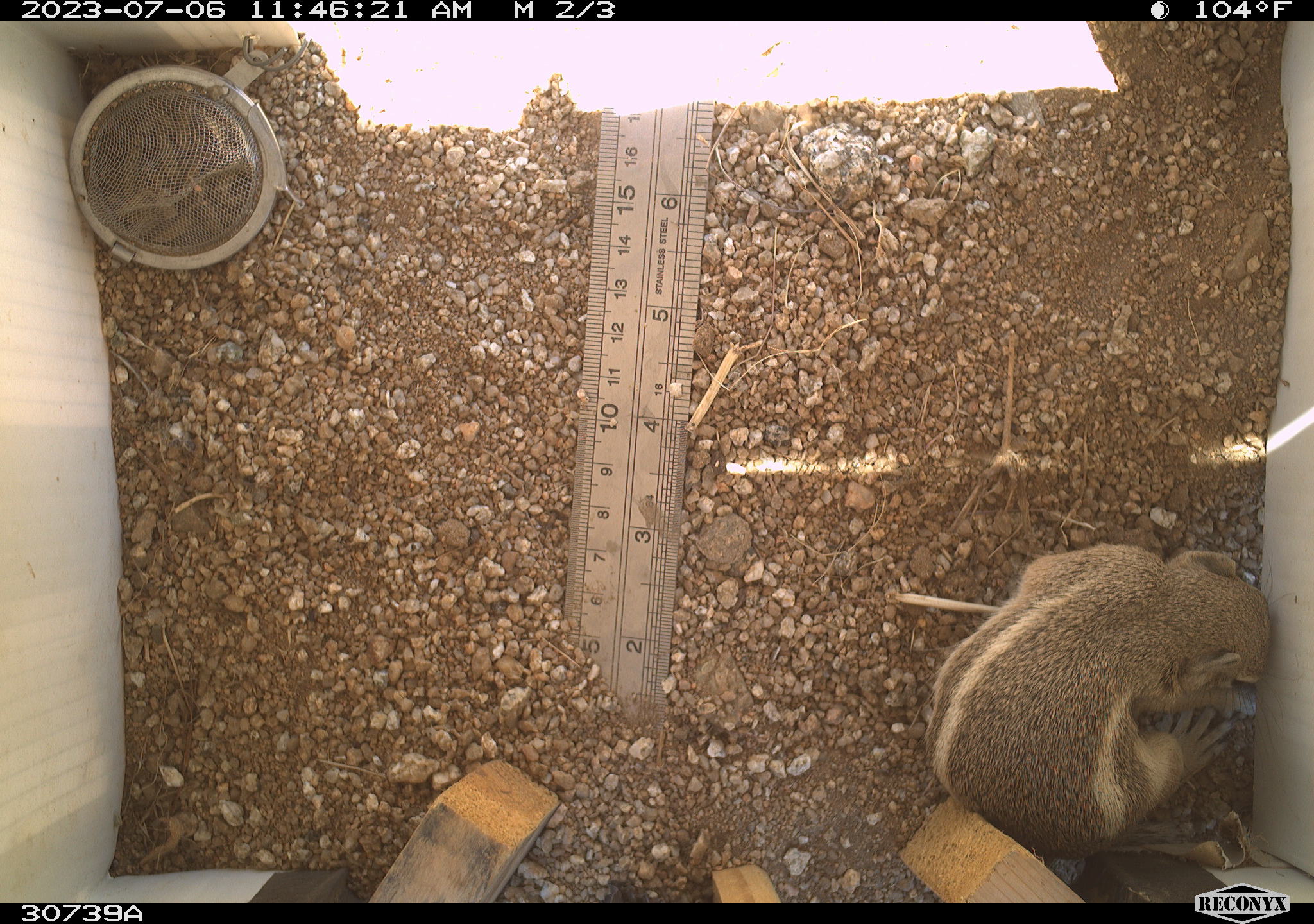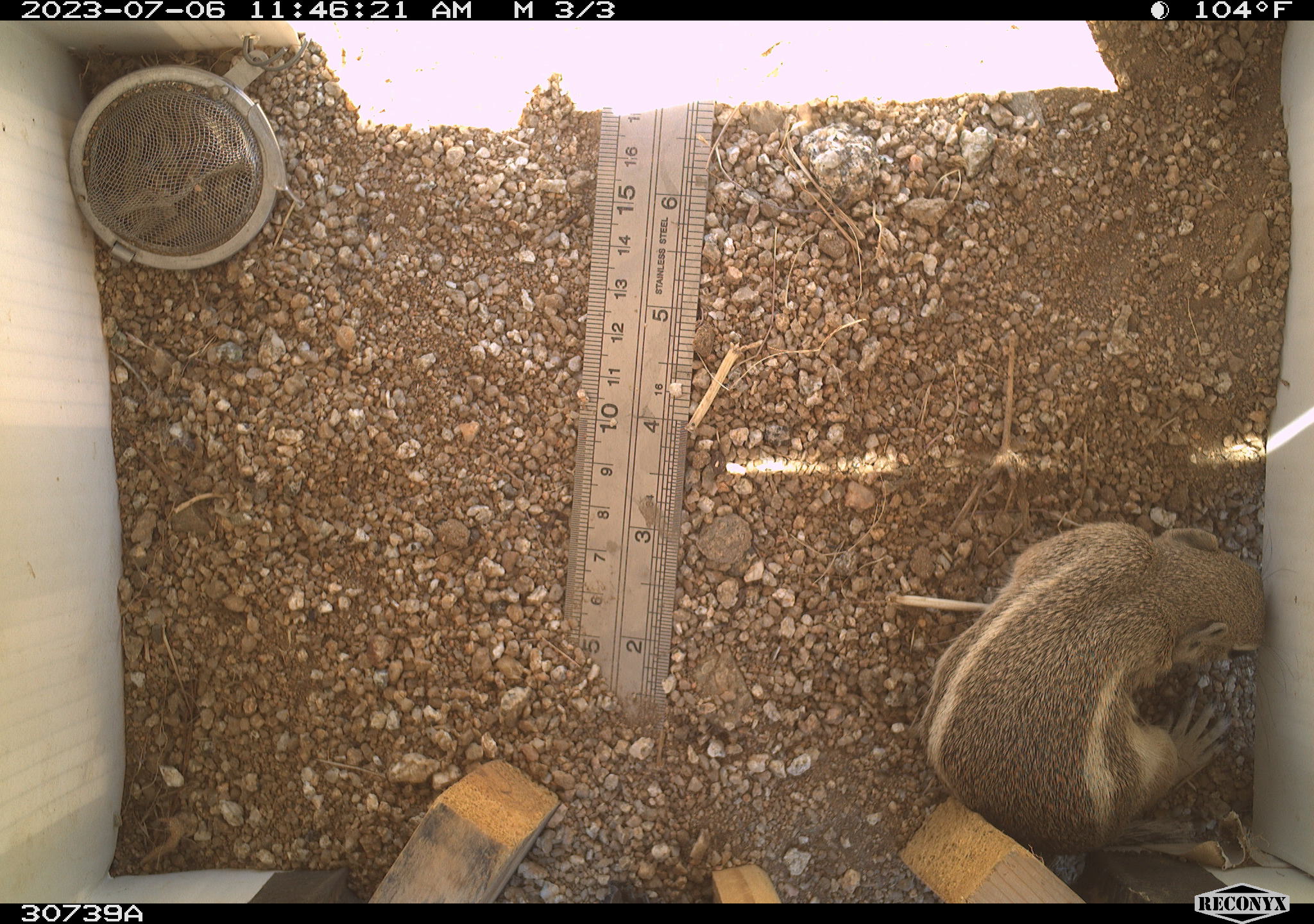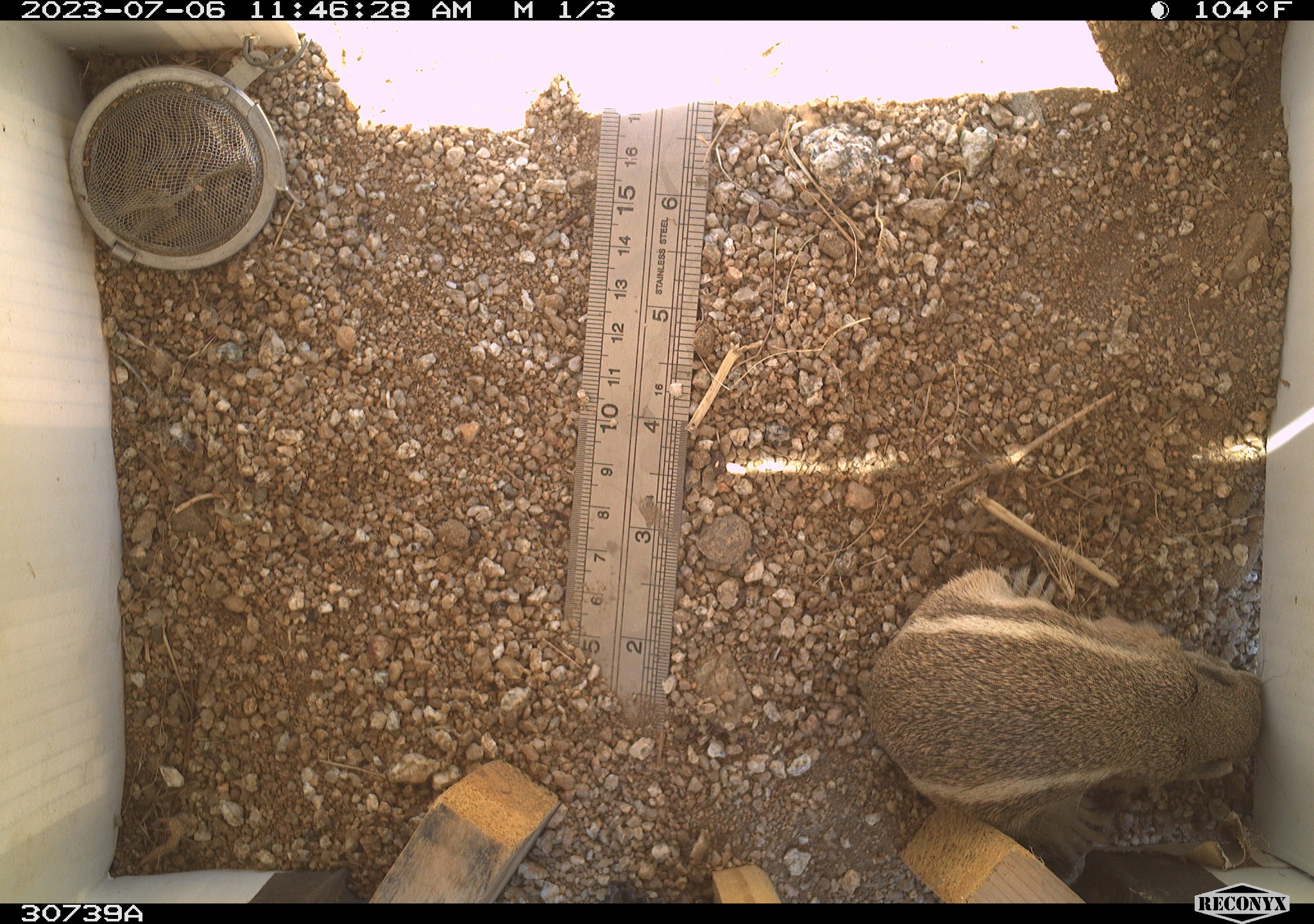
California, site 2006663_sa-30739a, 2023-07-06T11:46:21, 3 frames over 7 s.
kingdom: Animalia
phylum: Chordata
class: Mammalia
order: Rodentia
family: Sciuridae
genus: Ammospermophilus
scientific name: Ammospermophilus leucurus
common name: white-tailed antelope squirrel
White-tailed antelope squirrel (Ammospermophilus leucurus).